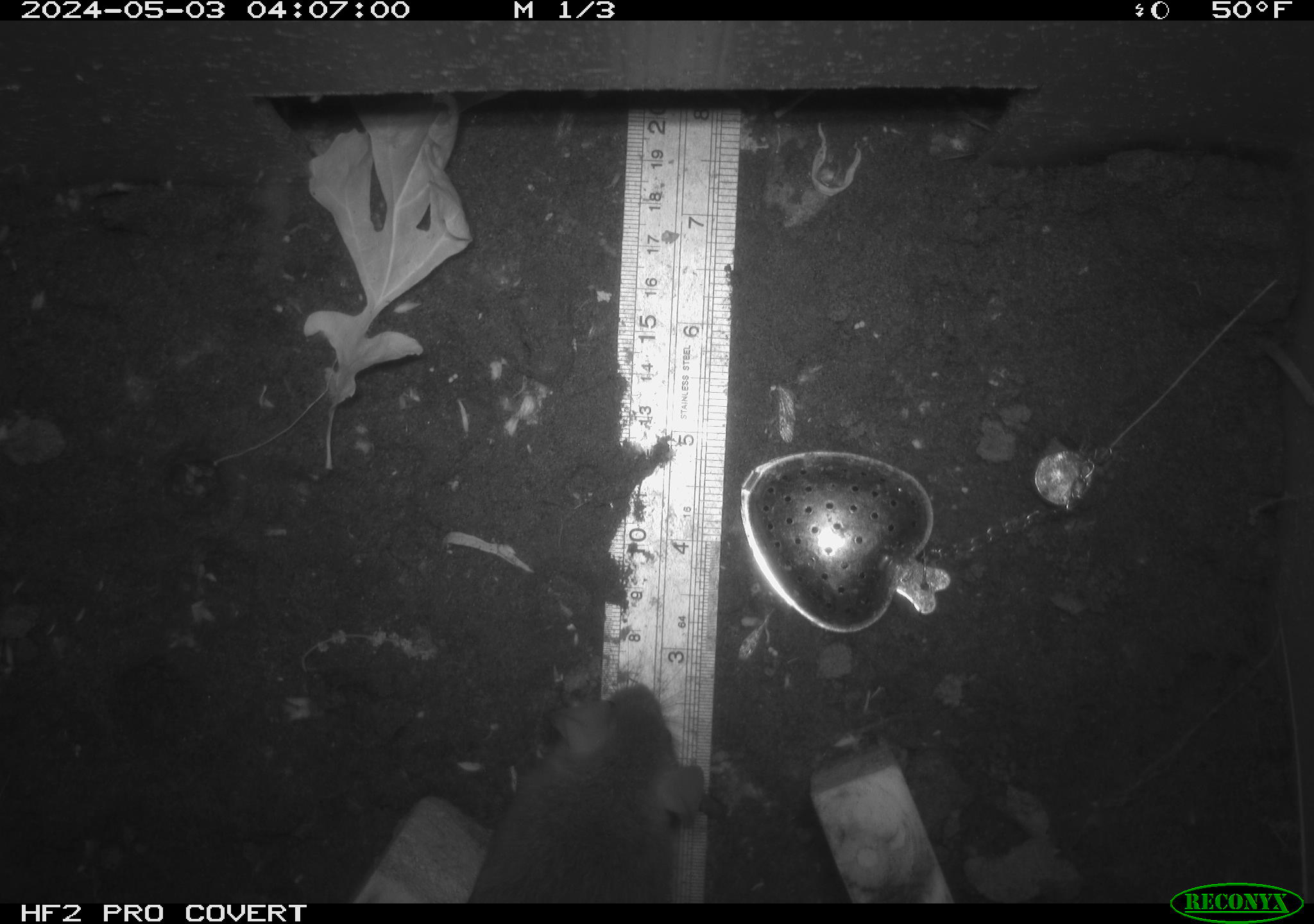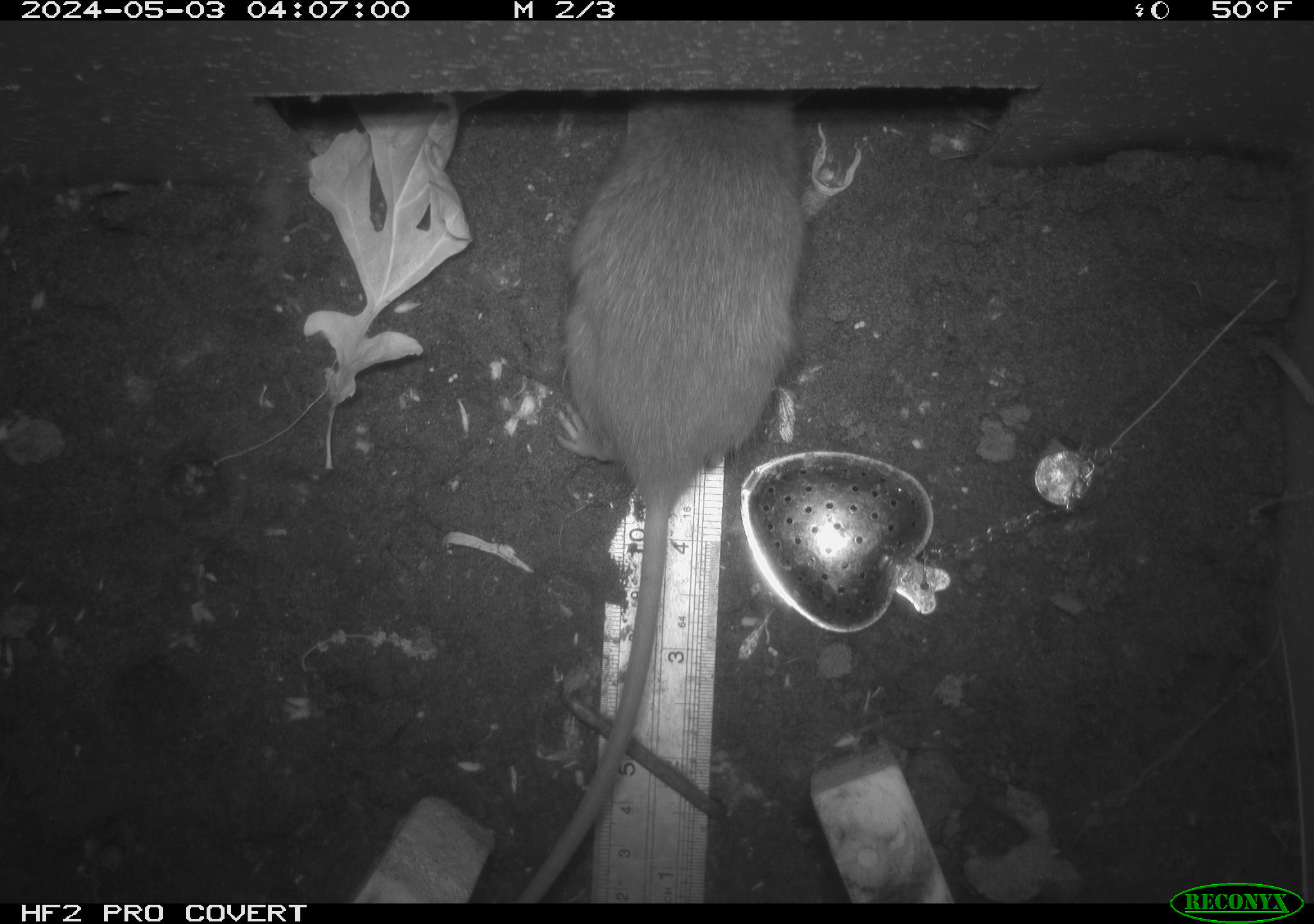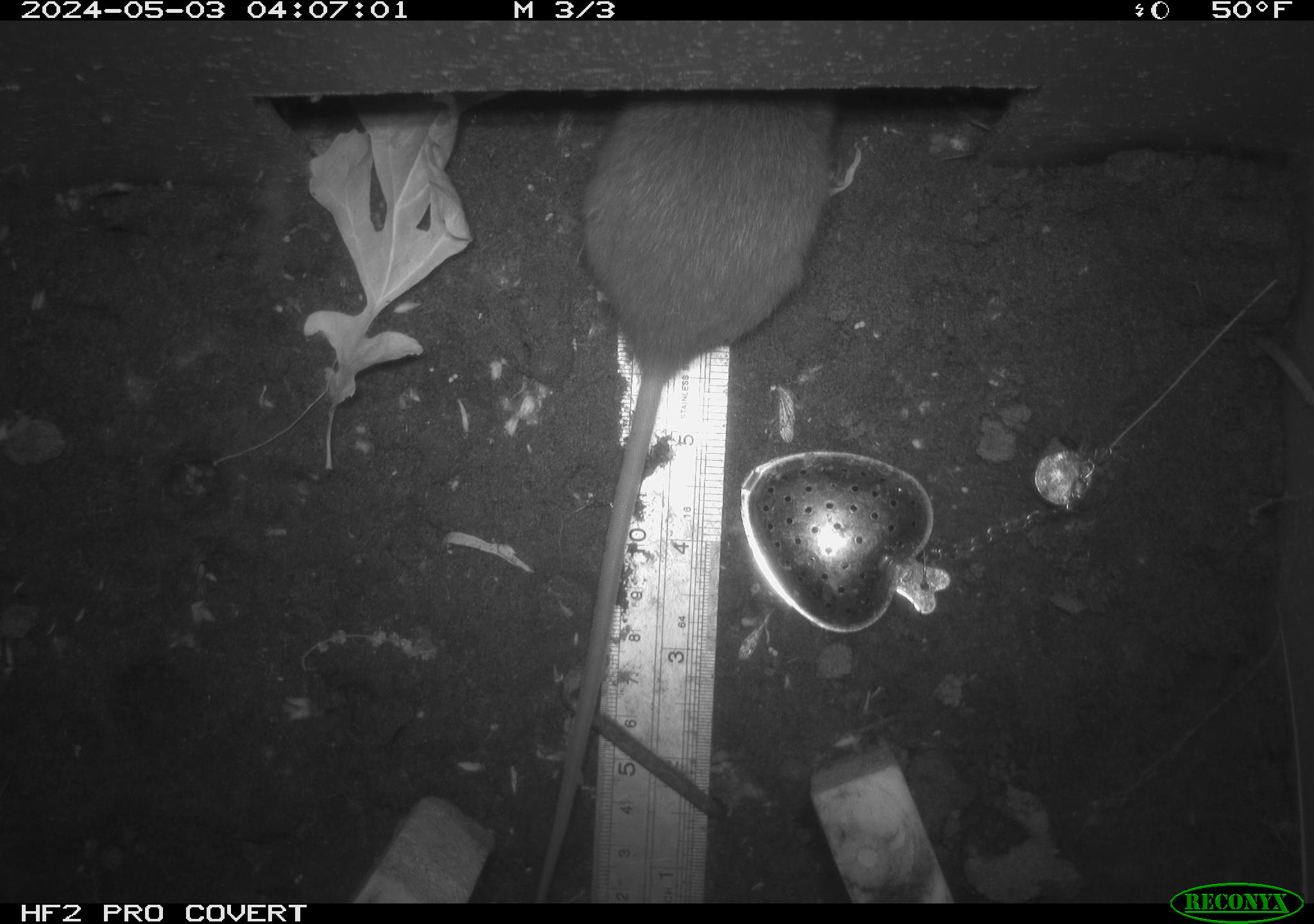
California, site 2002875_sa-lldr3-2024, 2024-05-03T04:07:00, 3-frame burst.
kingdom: Animalia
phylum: Chordata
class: Mammalia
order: Rodentia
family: Muridae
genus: Rattus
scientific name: Rattus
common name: rat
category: rattus species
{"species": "rattus species (rat) (Rattus)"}